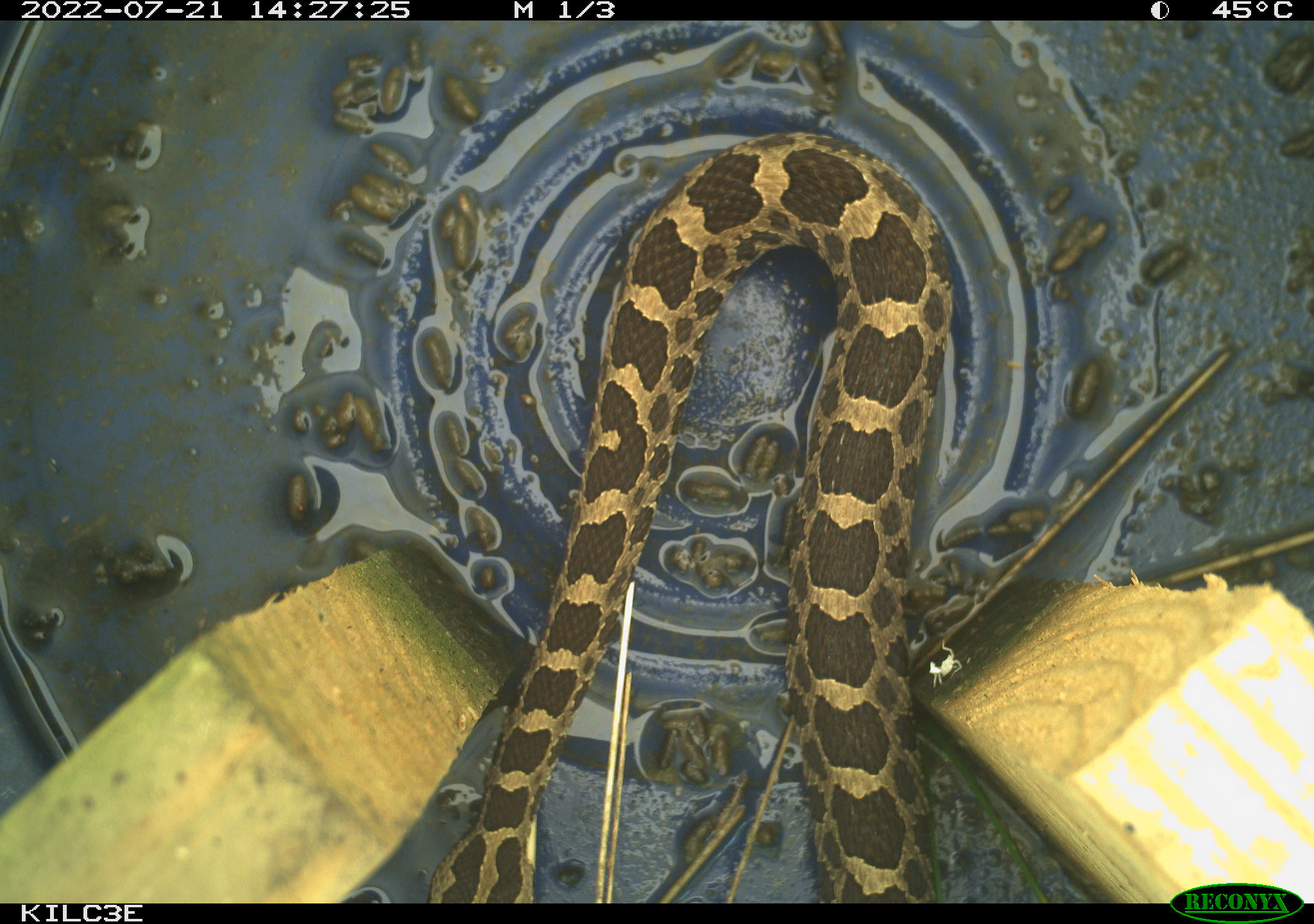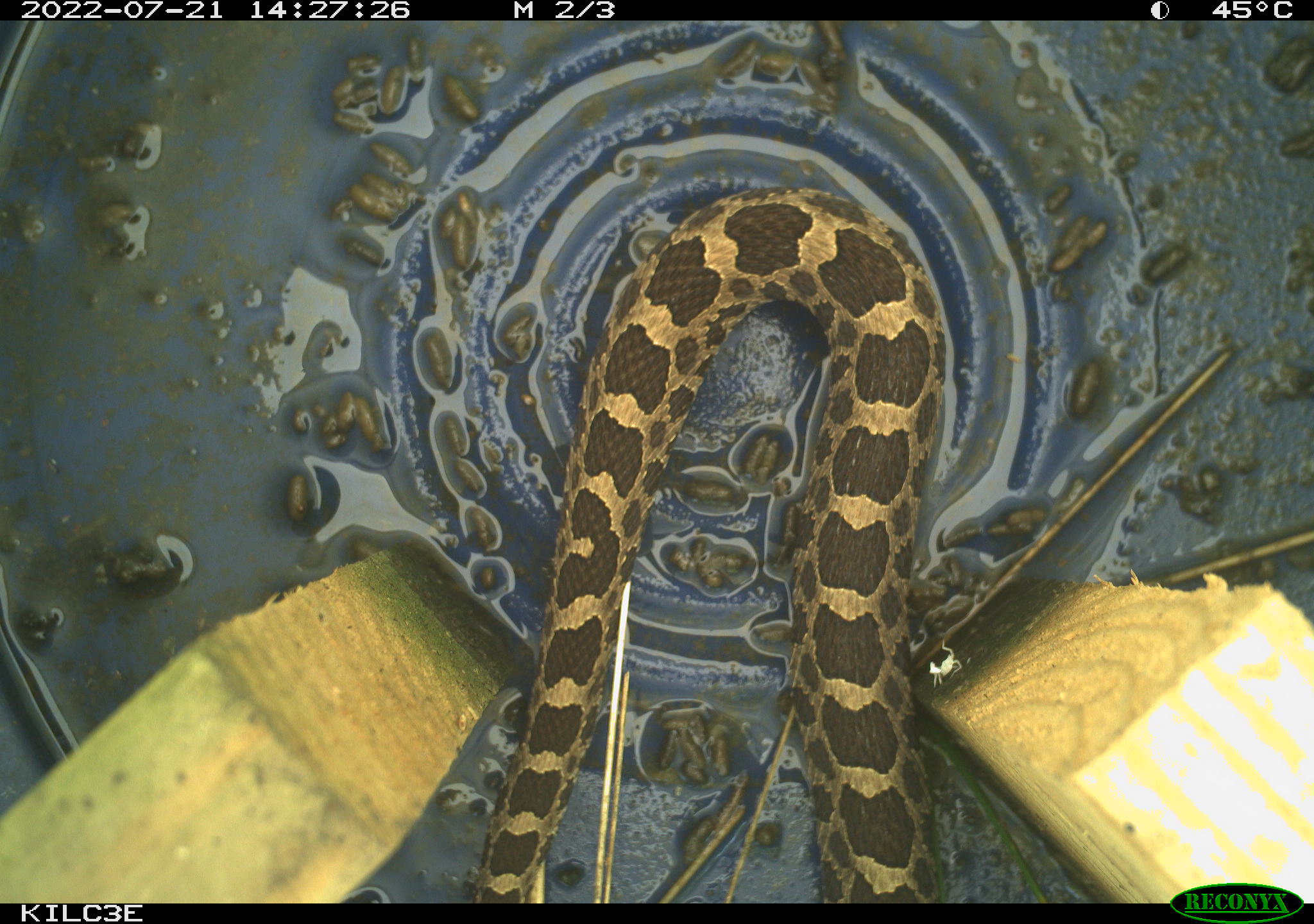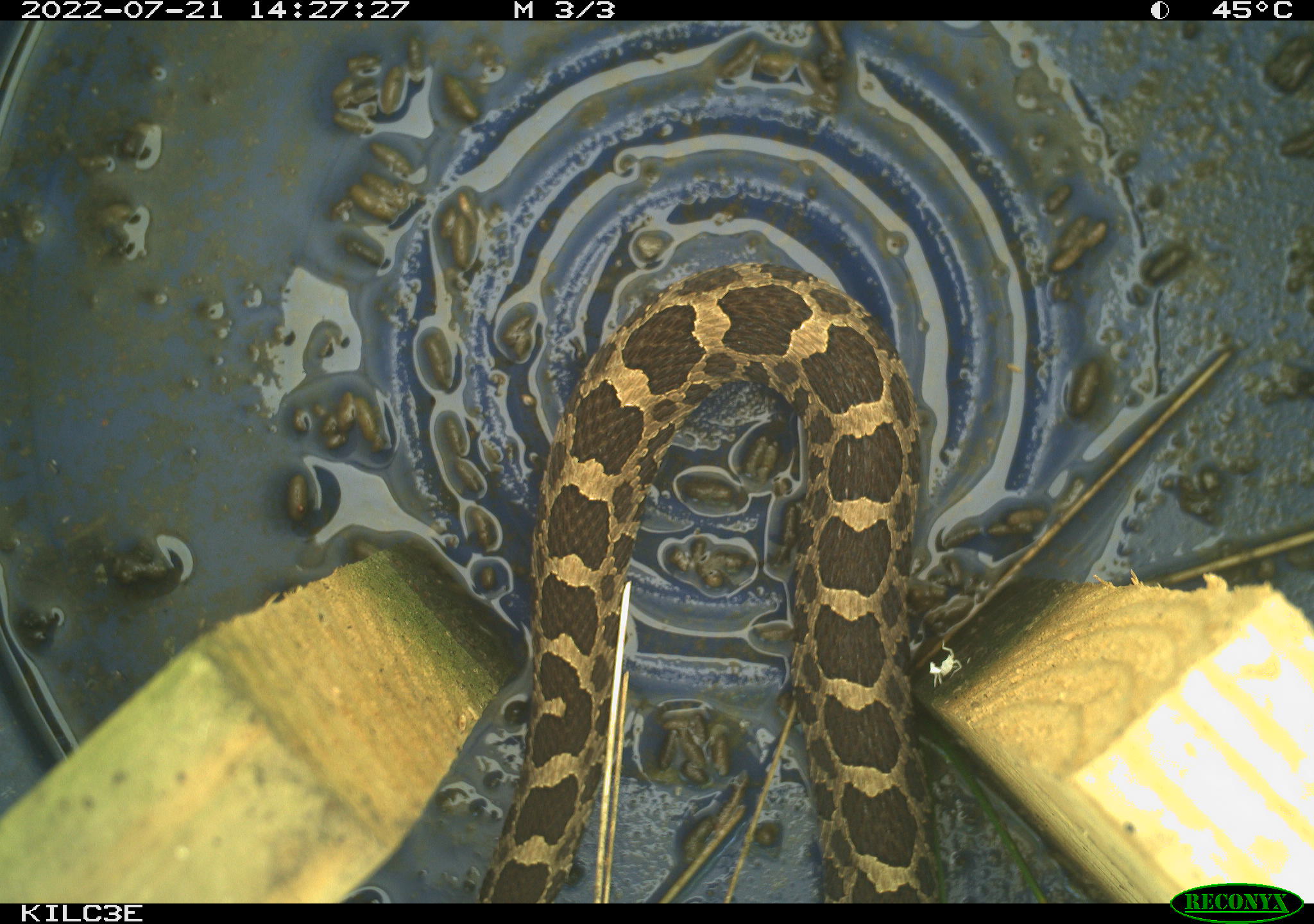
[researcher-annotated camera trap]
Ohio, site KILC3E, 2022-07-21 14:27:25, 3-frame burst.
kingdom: Animalia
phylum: Chordata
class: Reptilia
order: Squamata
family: Viperidae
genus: Sistrurus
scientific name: Sistrurus catenatus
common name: eastern massasauga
Eastern massasauga (Sistrurus catenatus).